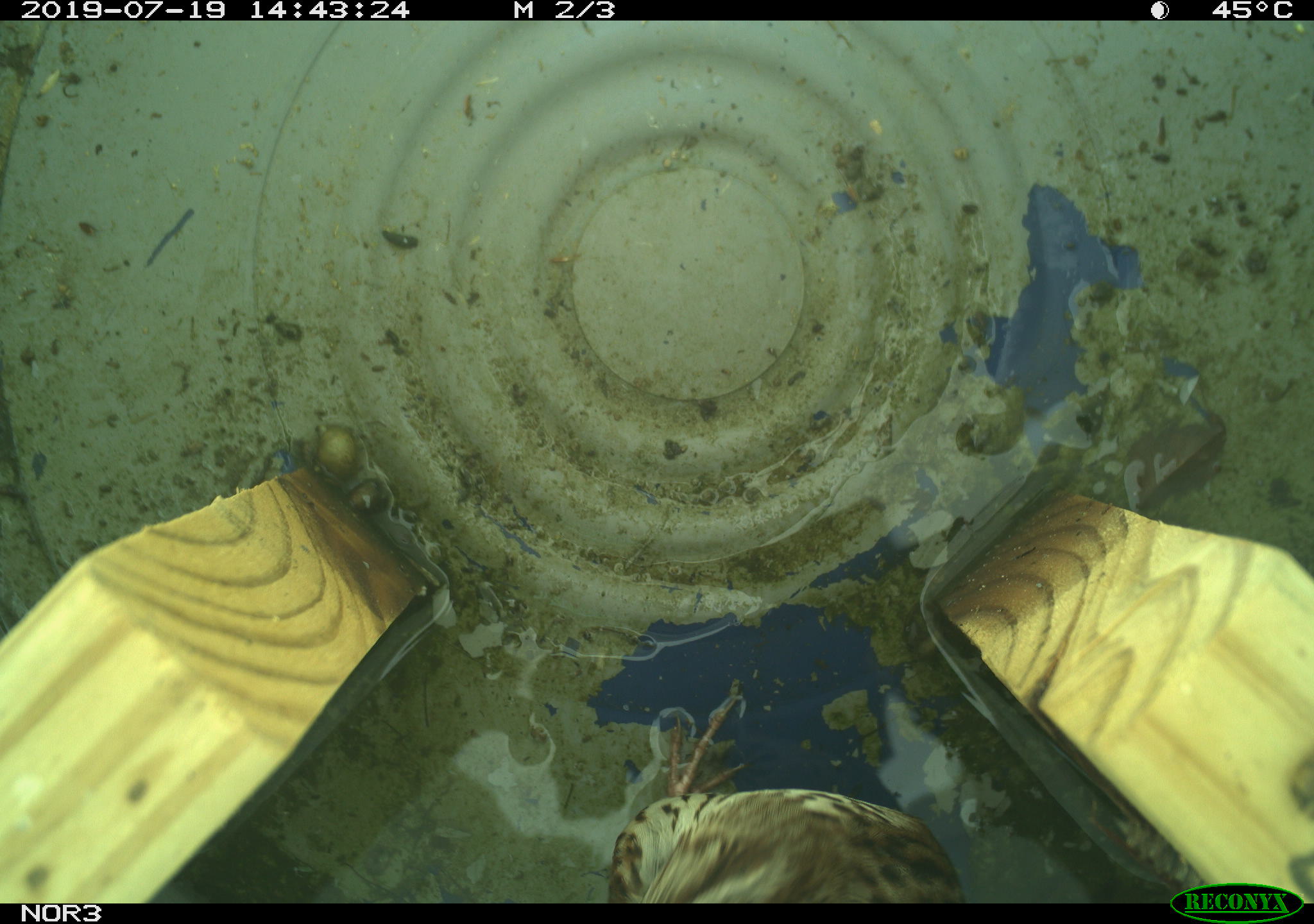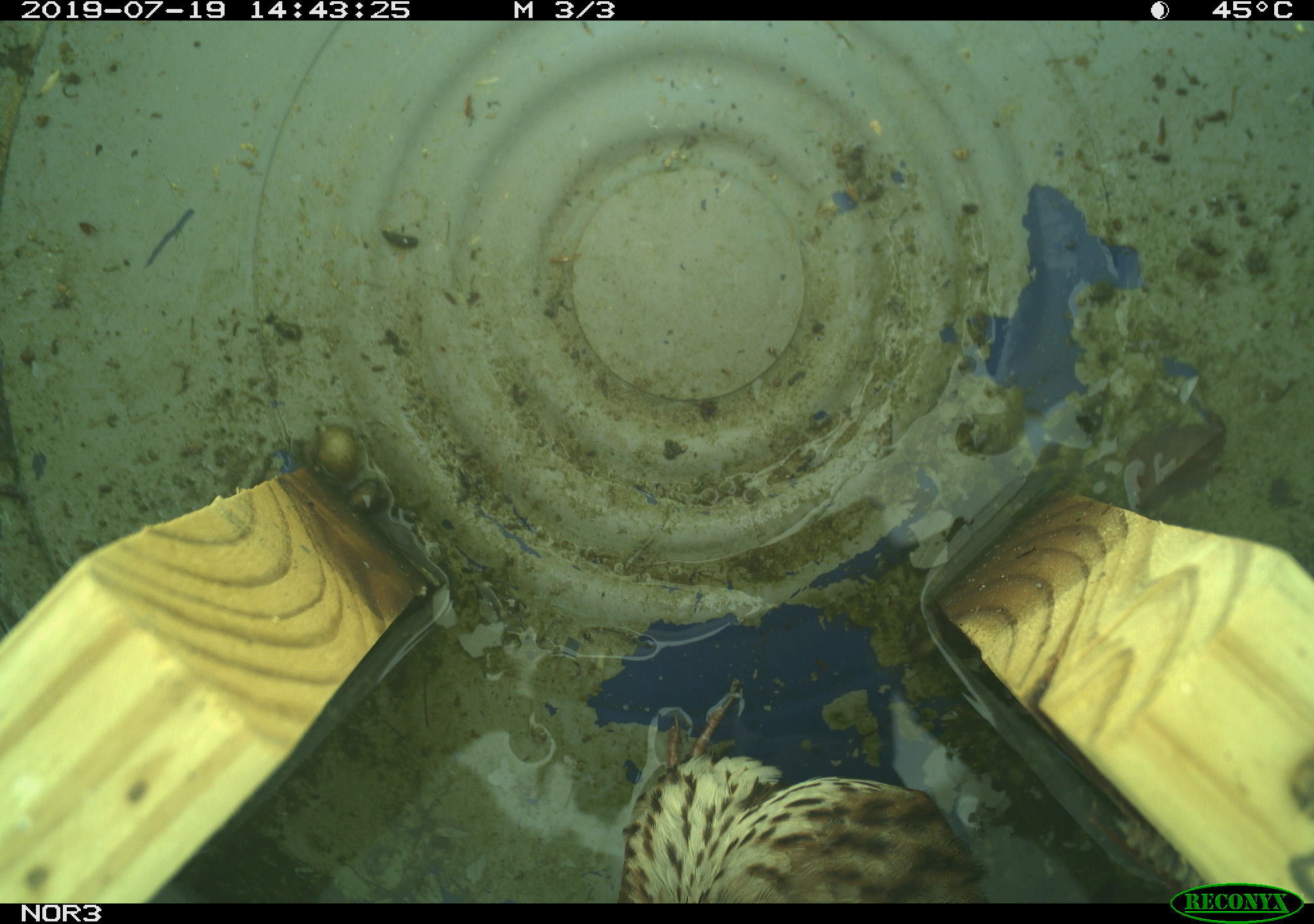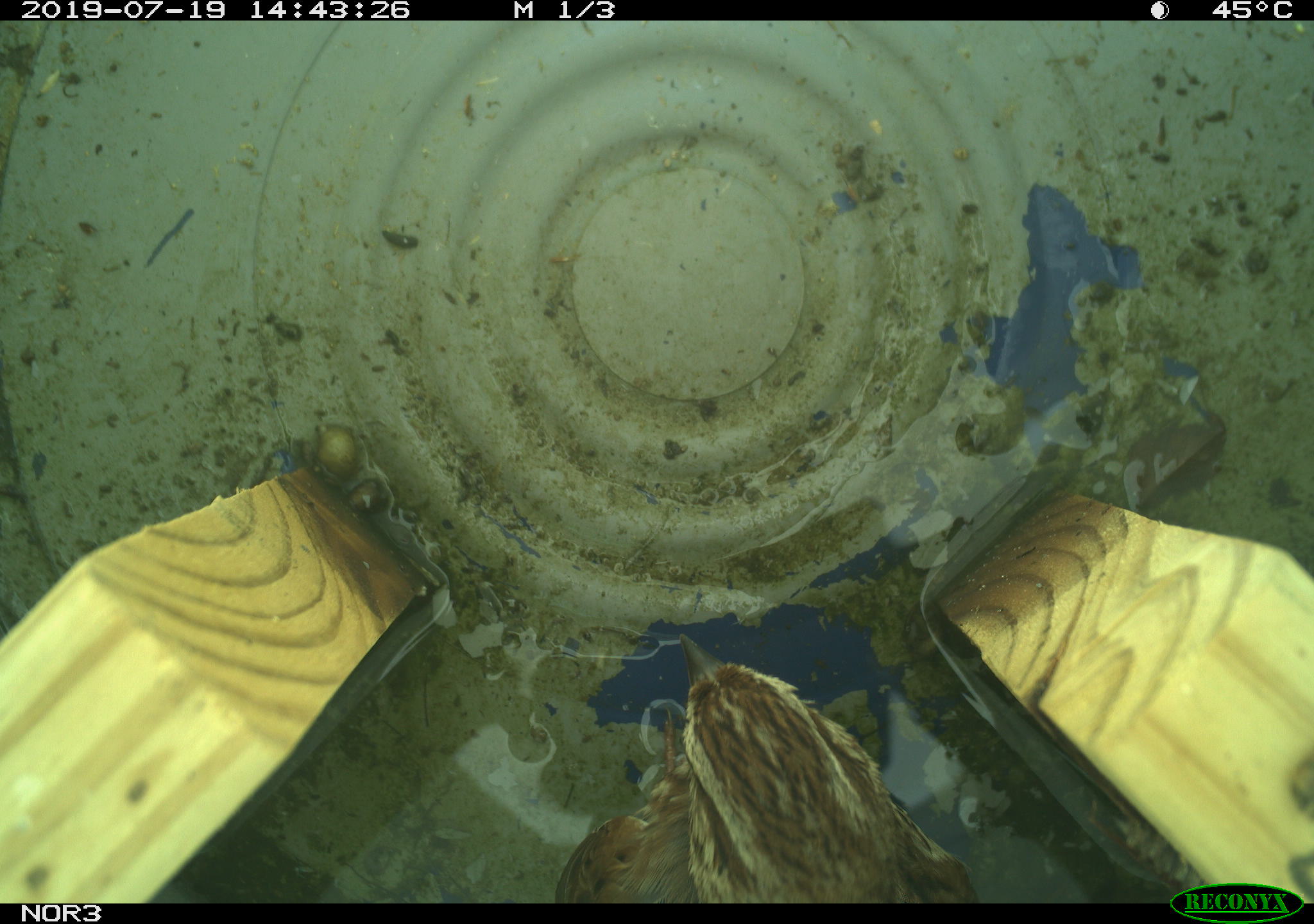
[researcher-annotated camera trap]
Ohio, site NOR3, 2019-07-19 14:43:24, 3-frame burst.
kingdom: Animalia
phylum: Chordata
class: Aves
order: Passeriformes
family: Passerellidae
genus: Melospiza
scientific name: Melospiza melodia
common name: song sparrow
Song sparrow (Melospiza melodia).